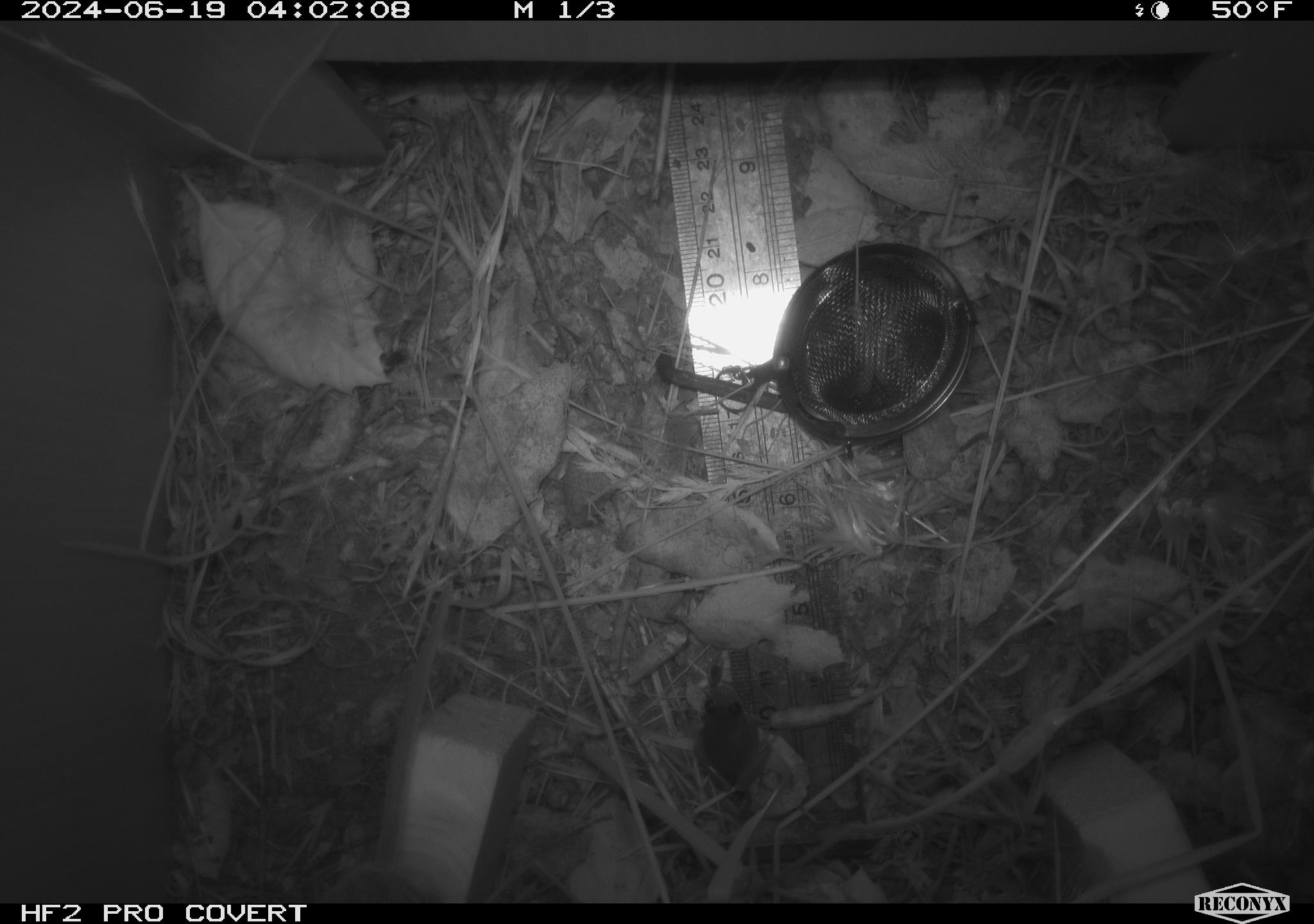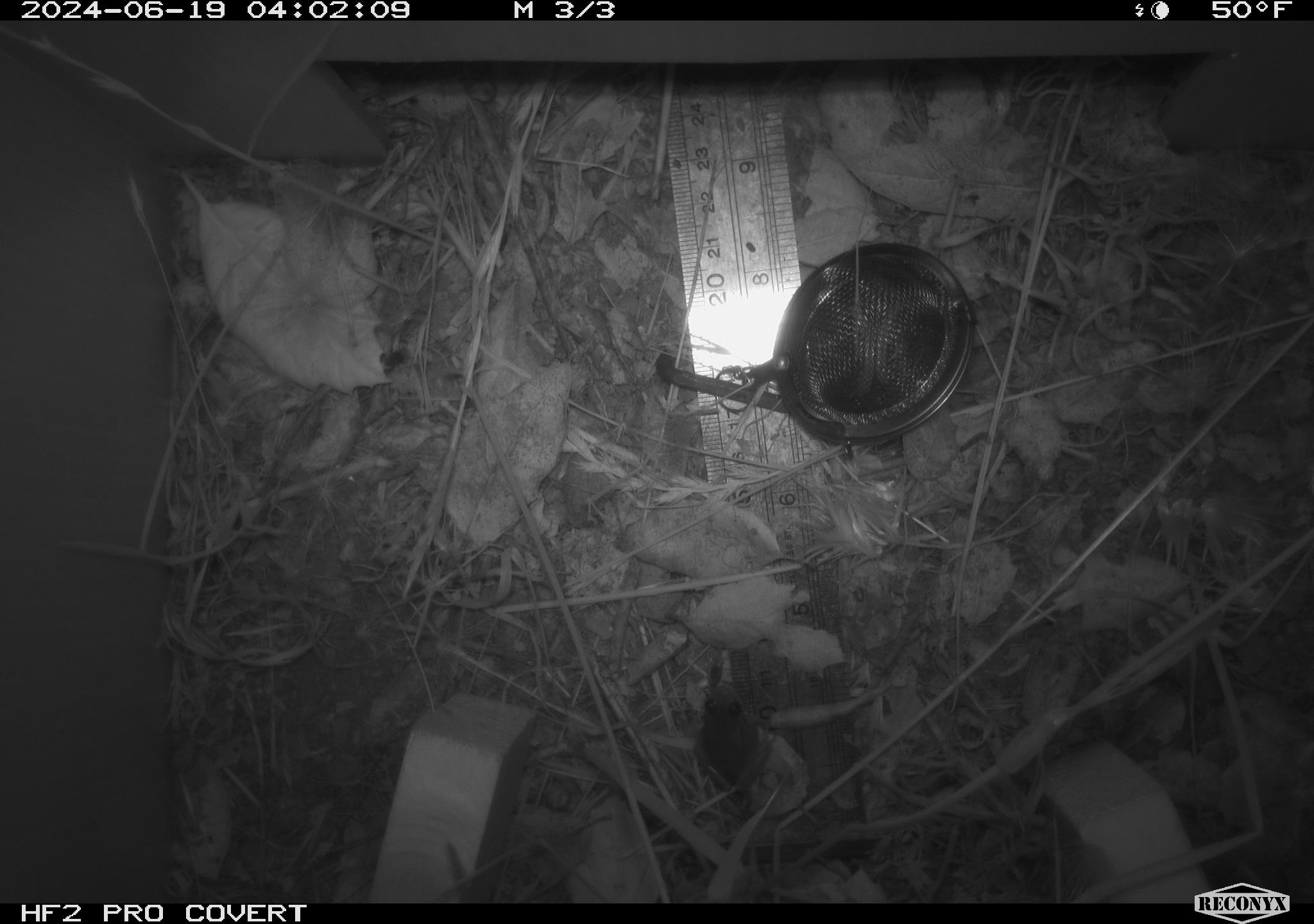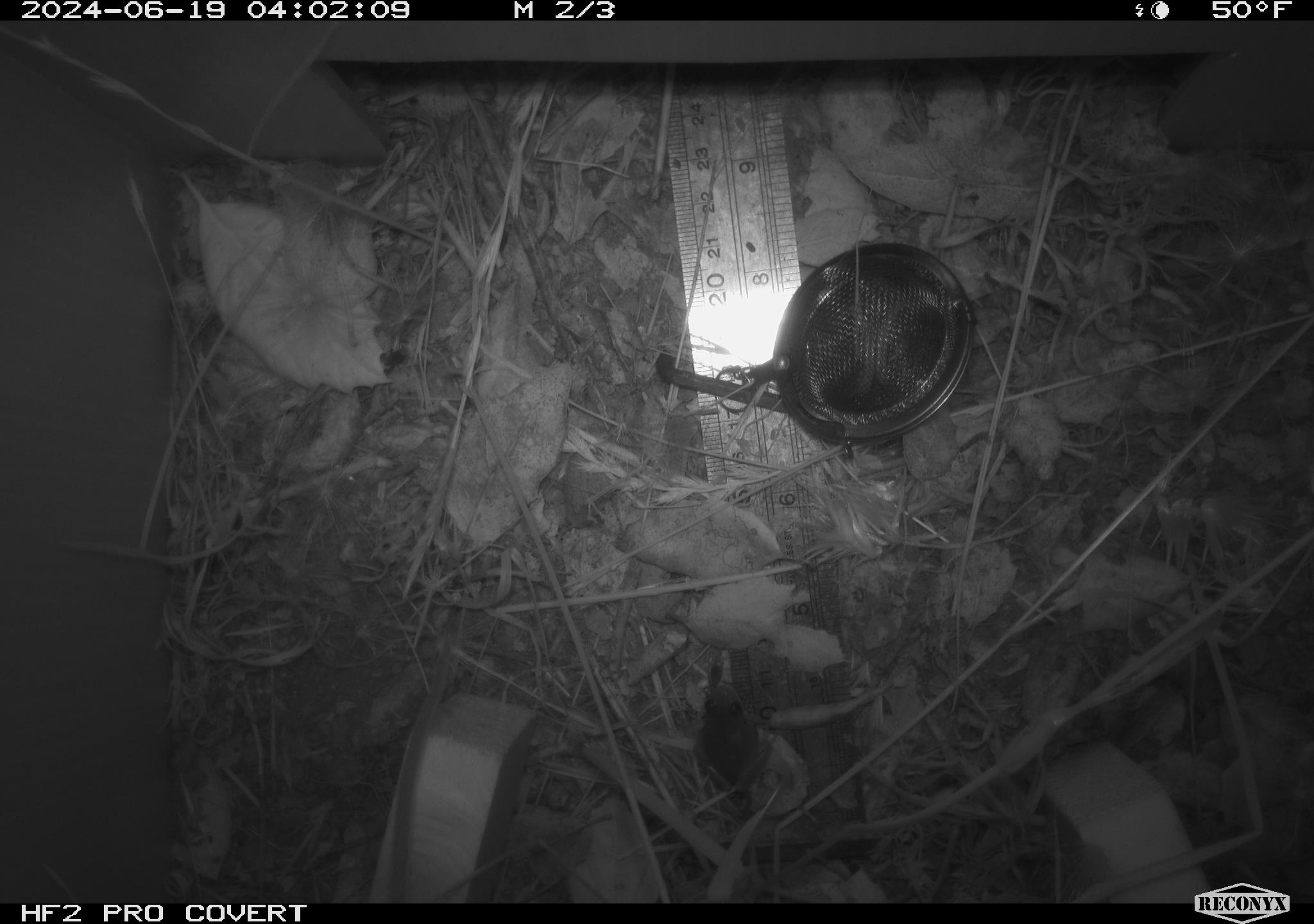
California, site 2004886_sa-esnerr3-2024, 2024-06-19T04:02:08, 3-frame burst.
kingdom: Animalia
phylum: Chordata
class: Amphibia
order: Anura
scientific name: Anura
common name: frogs